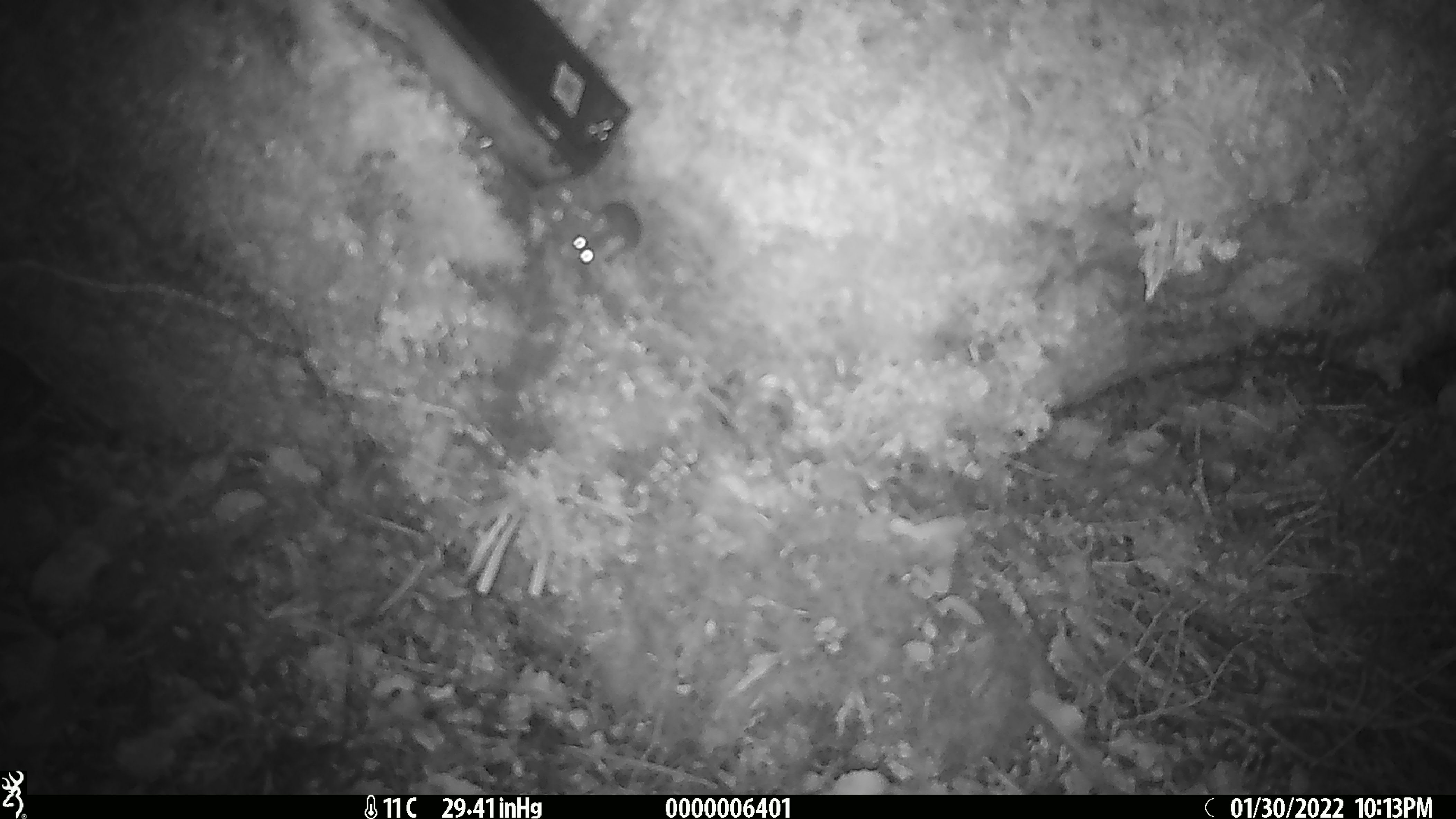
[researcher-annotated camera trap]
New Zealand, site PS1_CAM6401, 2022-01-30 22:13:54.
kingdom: Animalia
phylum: Chordata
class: Mammalia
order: Rodentia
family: Muridae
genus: Mus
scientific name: Mus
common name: mouse